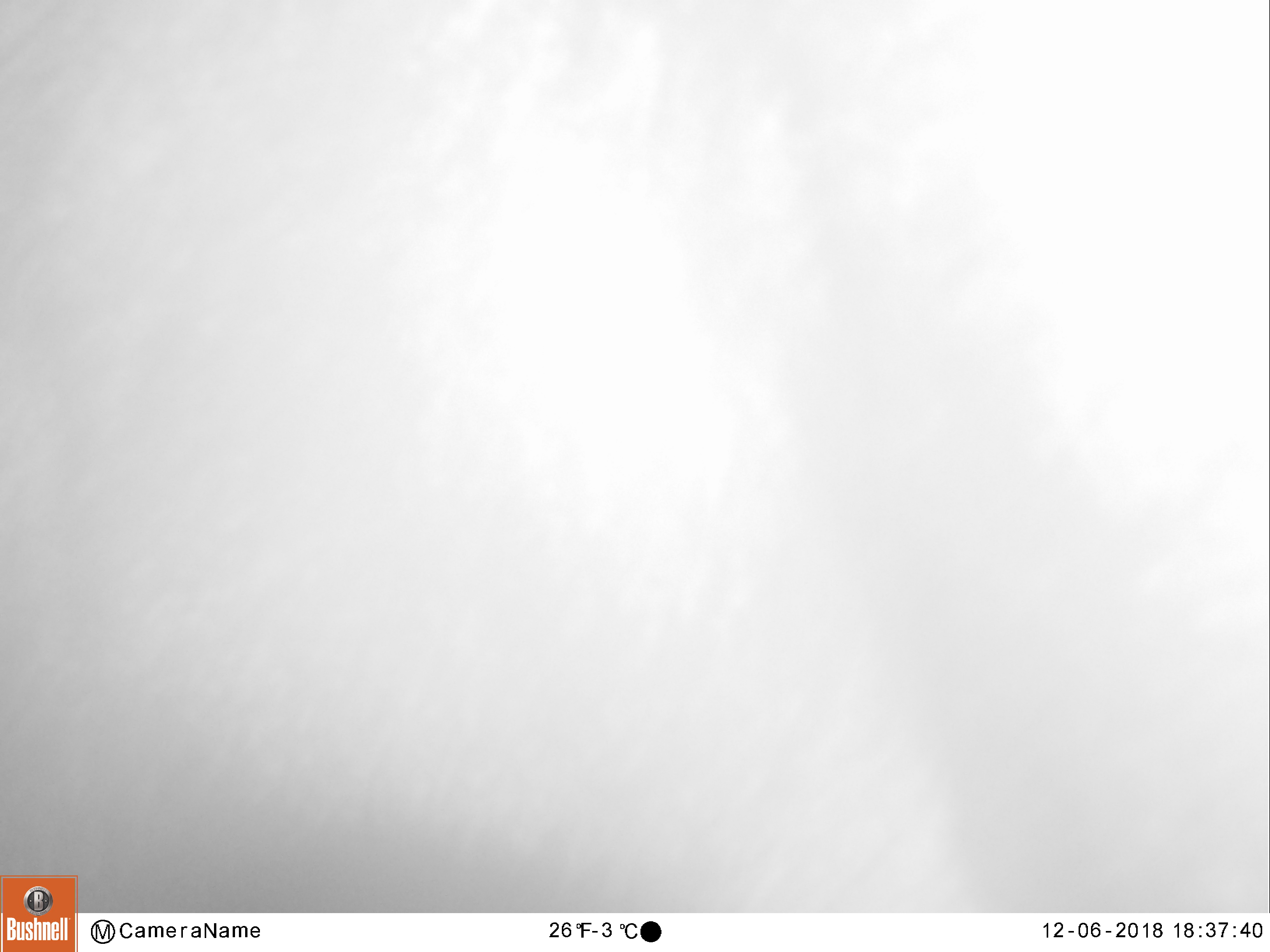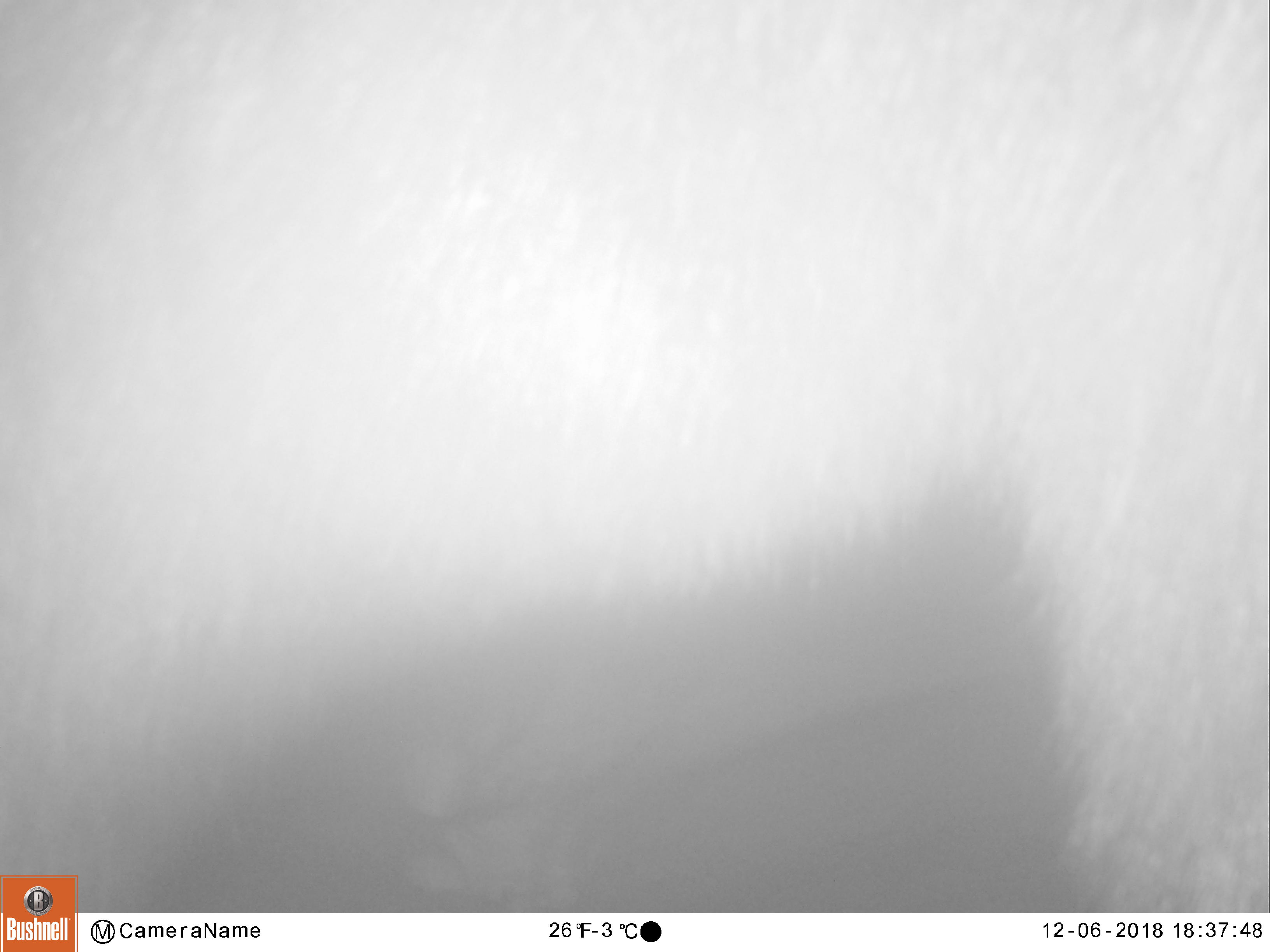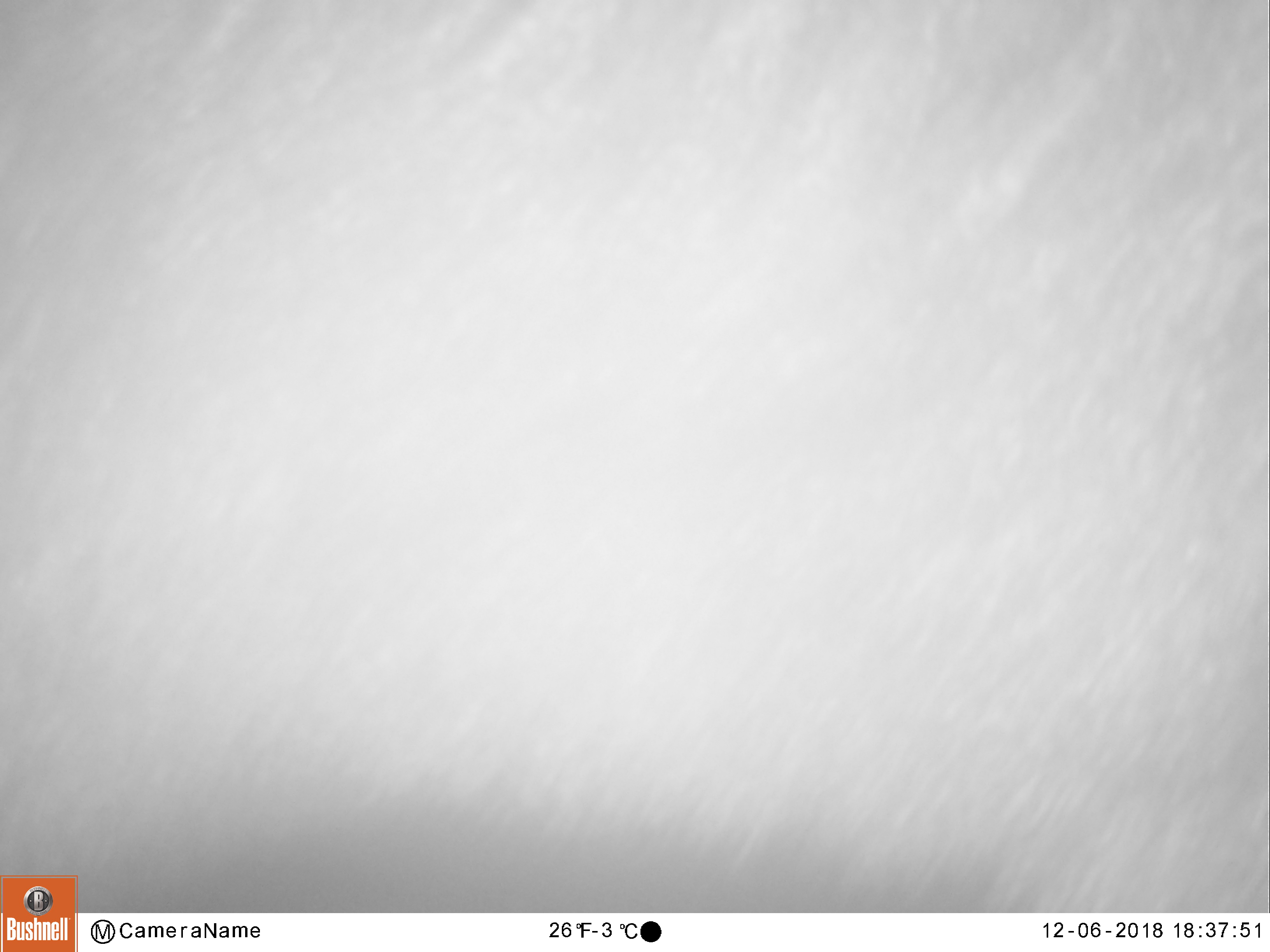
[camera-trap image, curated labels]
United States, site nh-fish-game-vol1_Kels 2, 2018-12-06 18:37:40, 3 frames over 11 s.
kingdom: Animalia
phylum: Chordata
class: Mammalia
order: Artiodactyla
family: Cervidae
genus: Alces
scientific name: Alces alces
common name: moose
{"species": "moose (Alces alces)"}